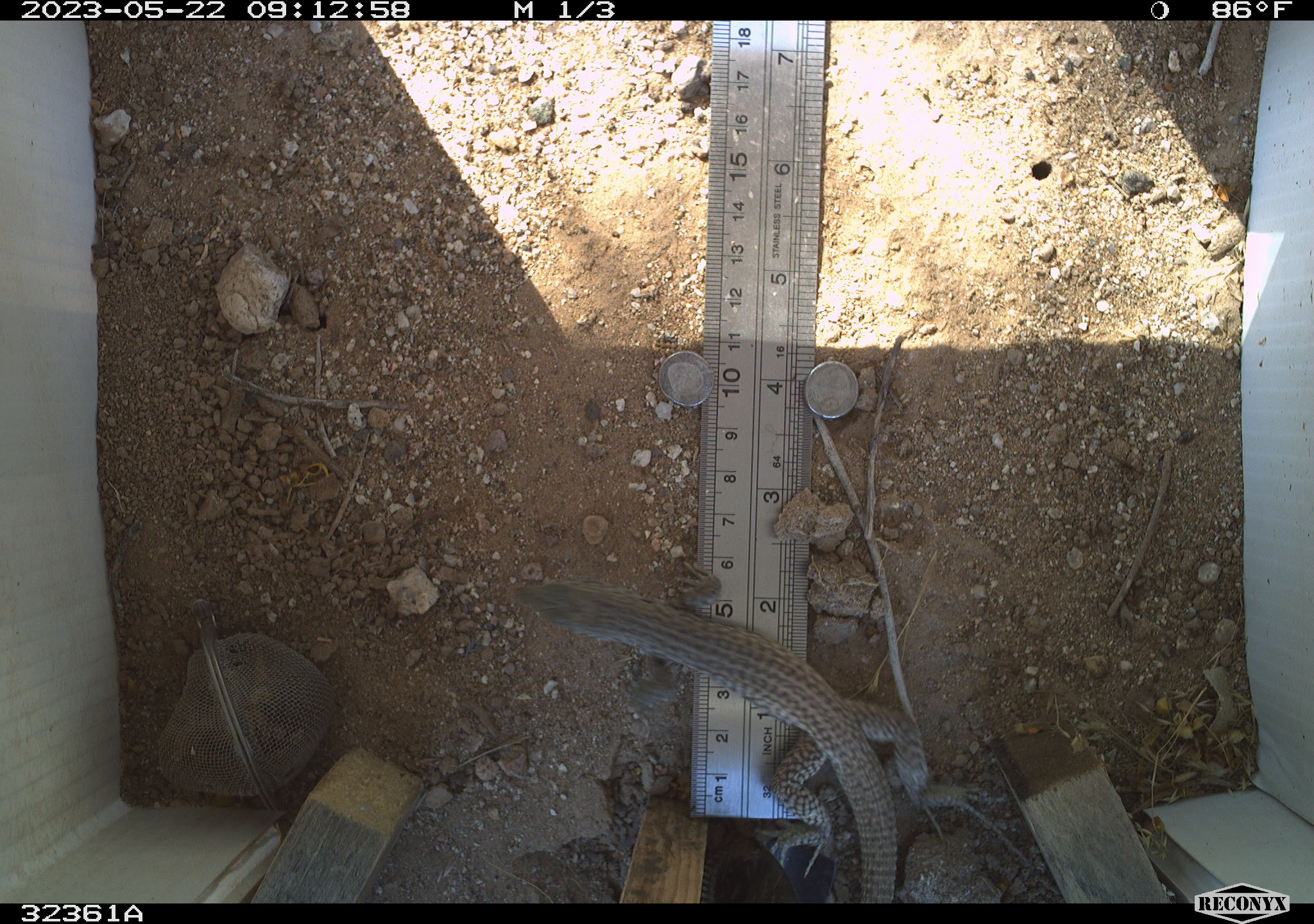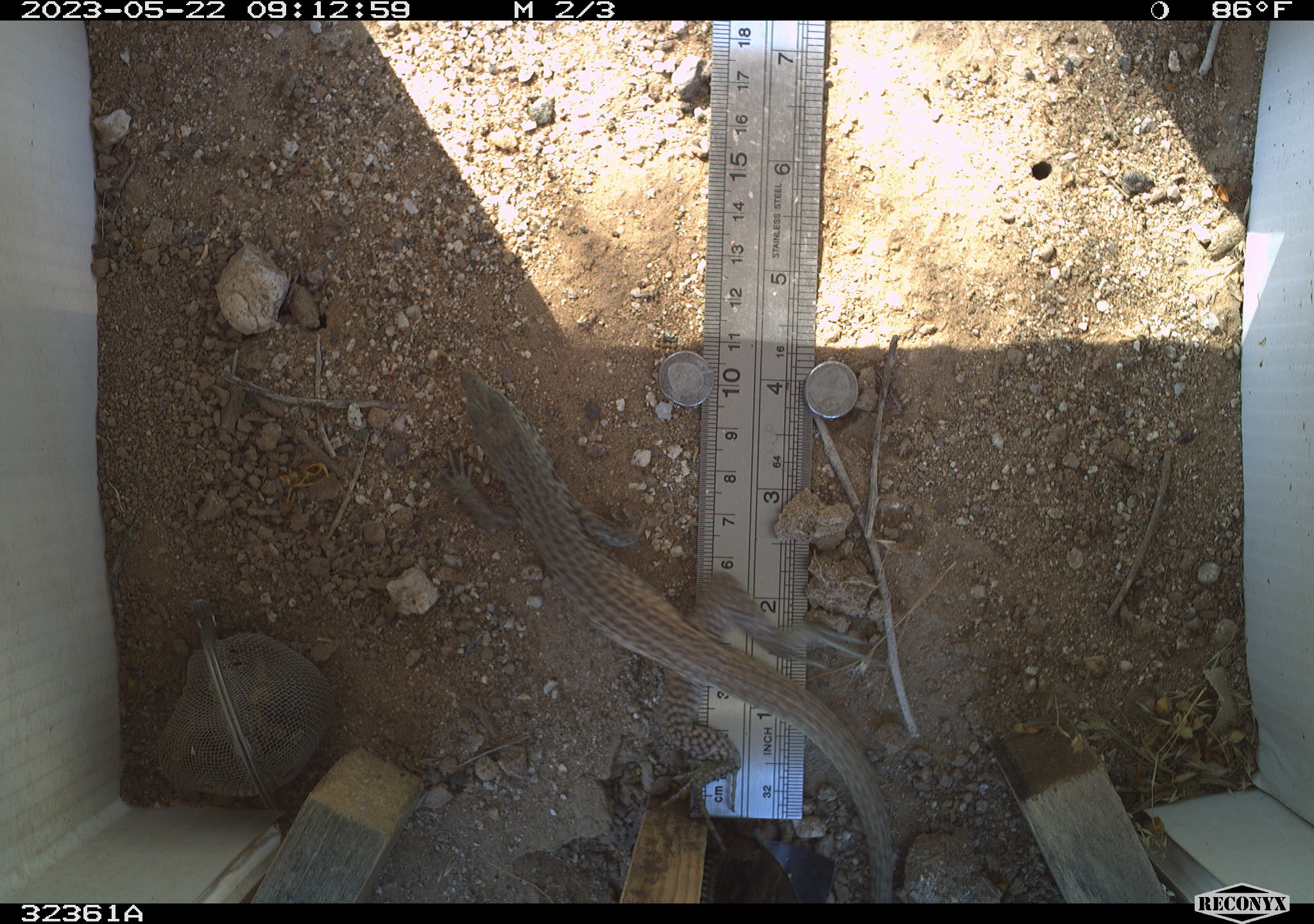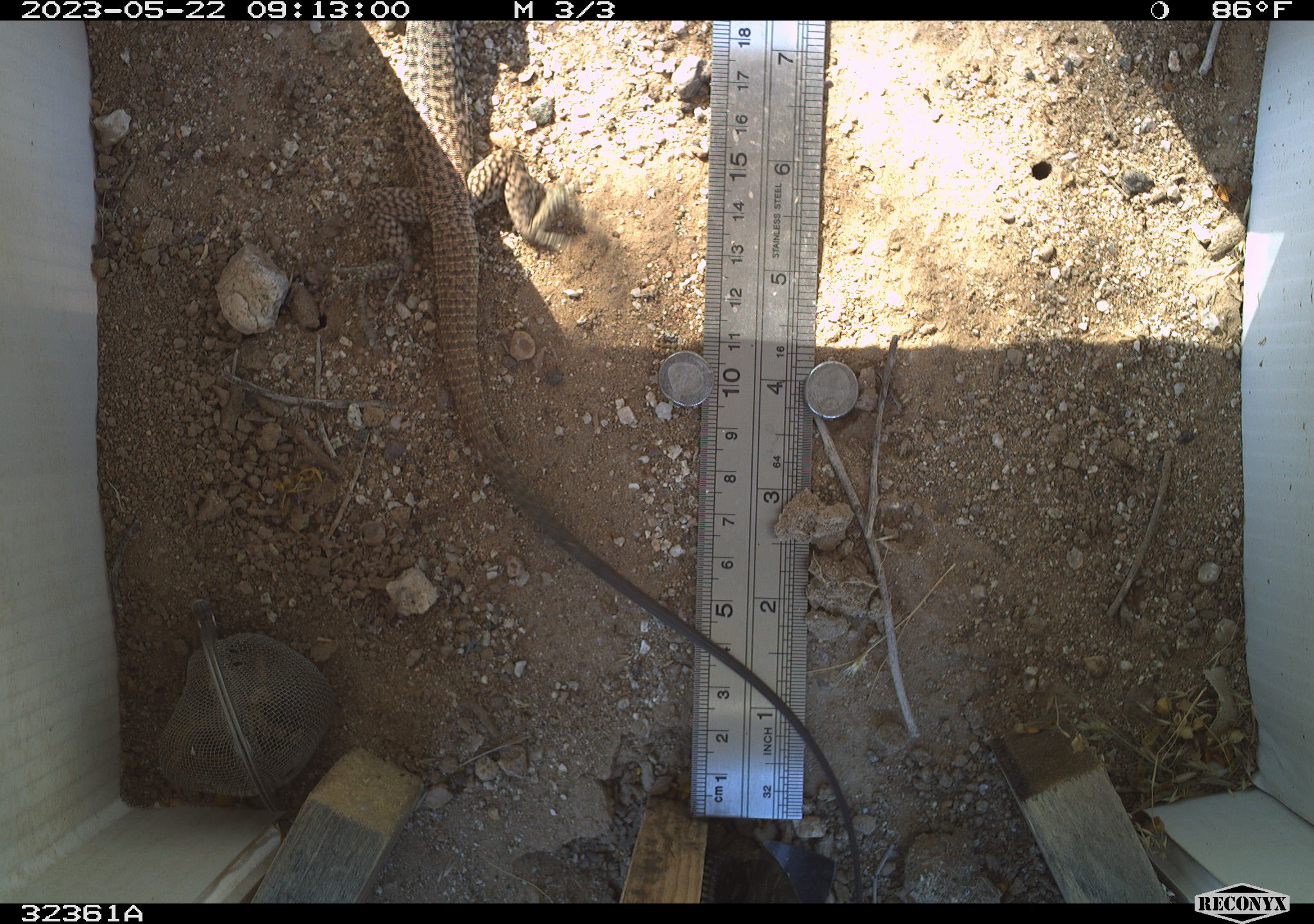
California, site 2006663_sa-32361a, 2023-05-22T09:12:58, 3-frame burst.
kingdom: Animalia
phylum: Chordata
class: Reptilia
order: Squamata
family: Teiidae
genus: Aspidoscelis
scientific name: Aspidoscelis tigris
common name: western whiptail